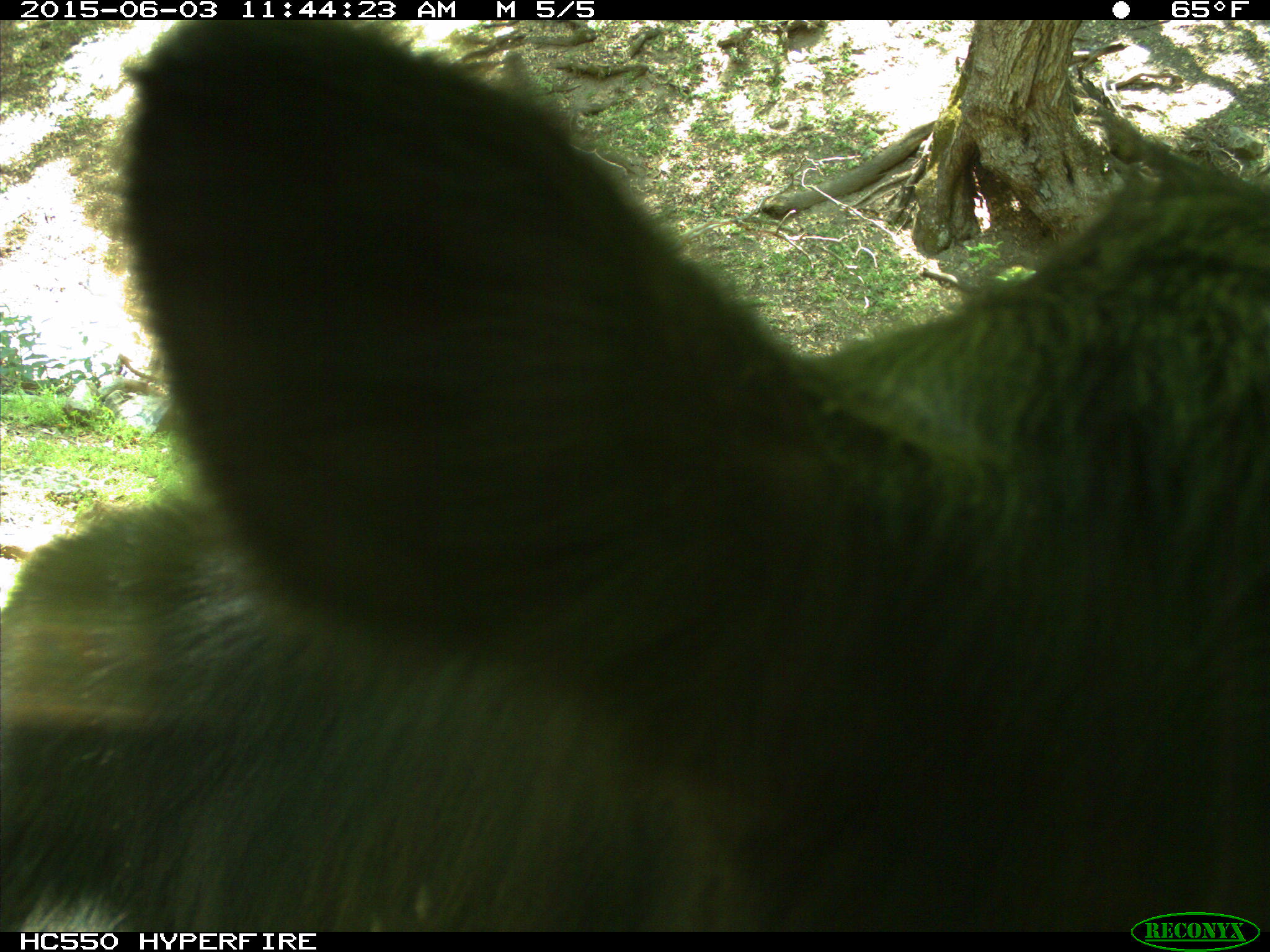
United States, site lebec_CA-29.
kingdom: Animalia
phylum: Chordata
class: Mammalia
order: Artiodactyla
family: Bovidae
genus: Bos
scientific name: Bos taurus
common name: domestic cow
Bos taurus (domestic cow).